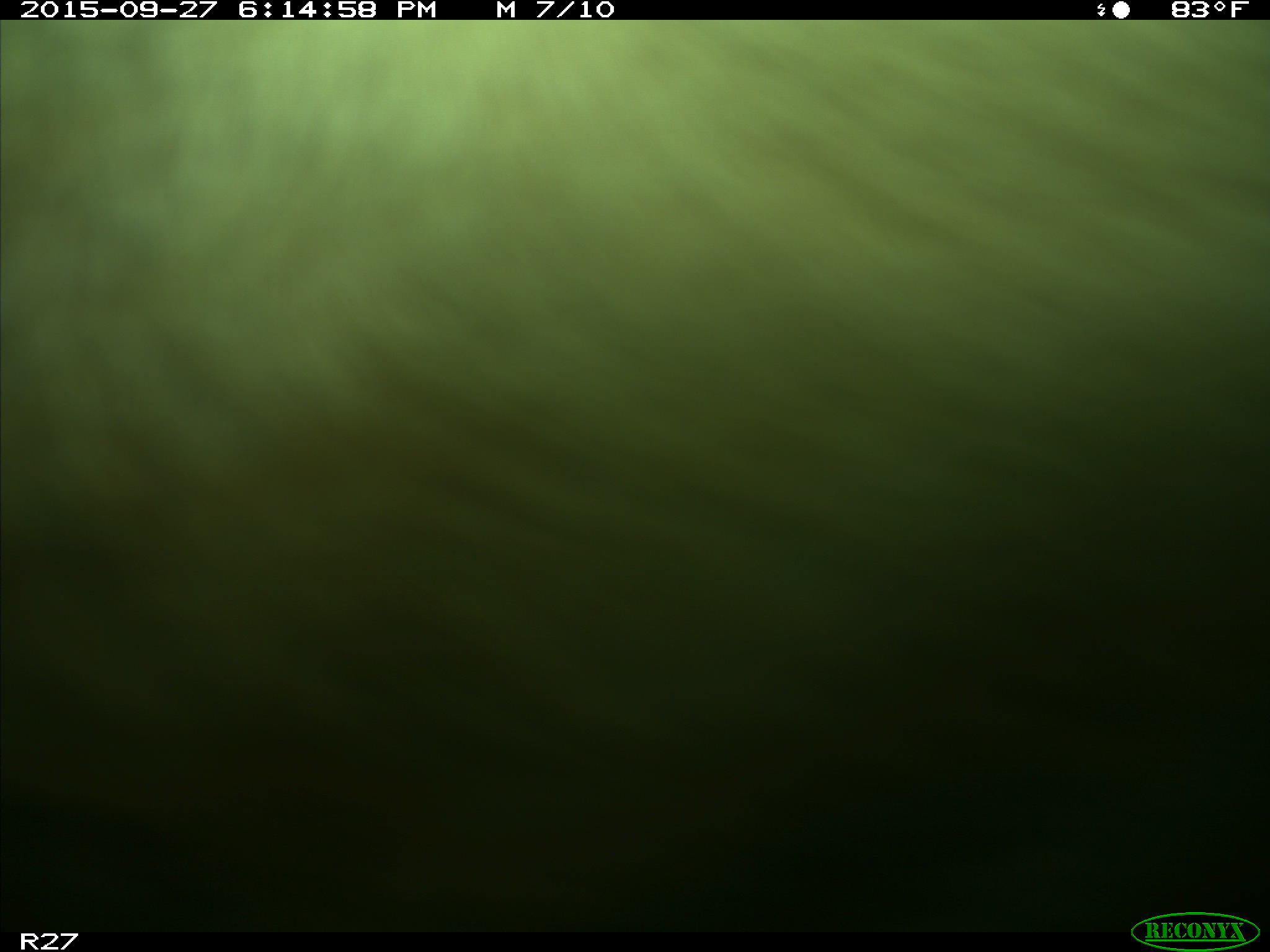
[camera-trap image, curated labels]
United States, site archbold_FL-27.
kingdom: Animalia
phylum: Chordata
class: Mammalia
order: Artiodactyla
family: Bovidae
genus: Bos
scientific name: Bos taurus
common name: domestic cow